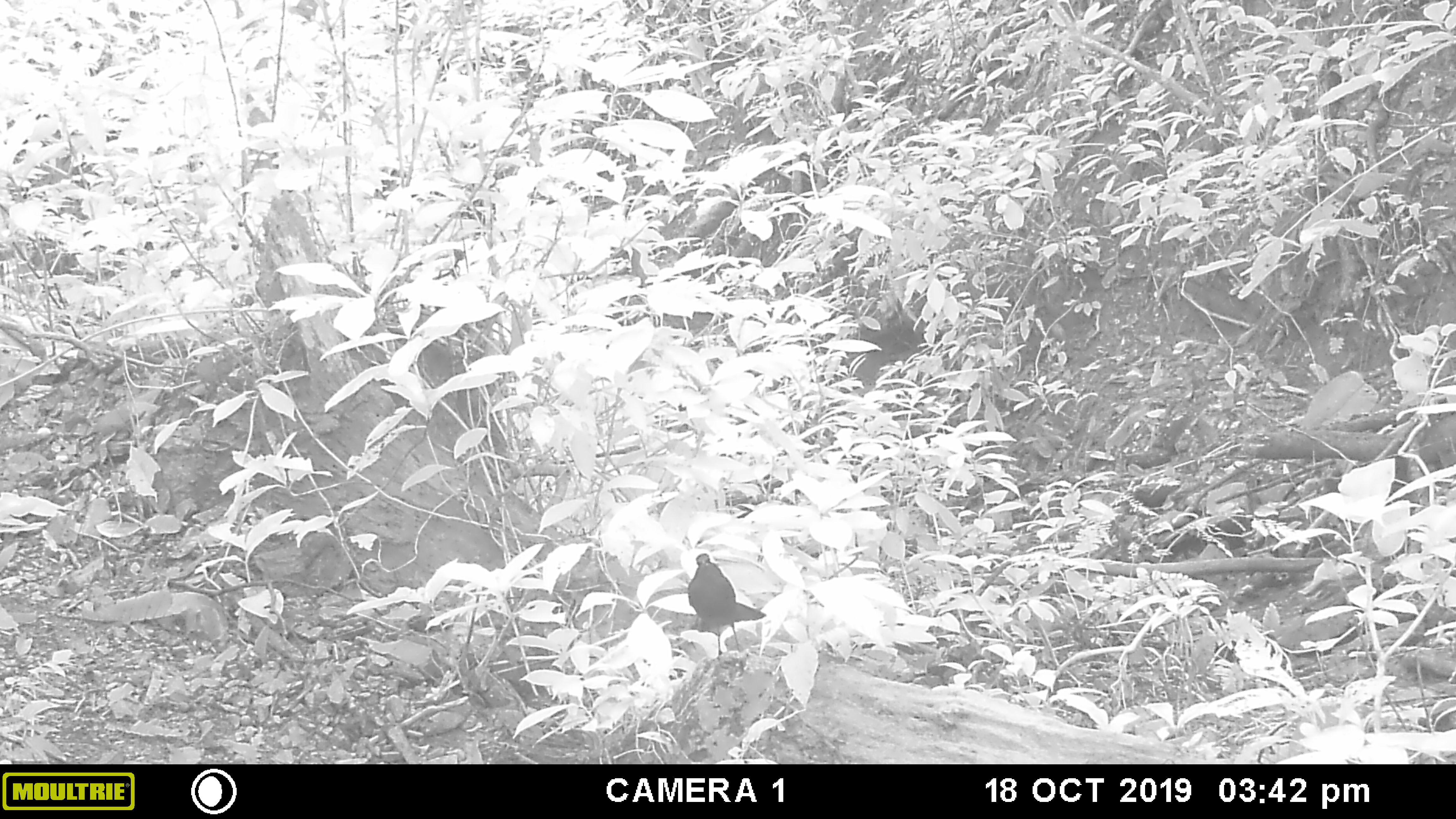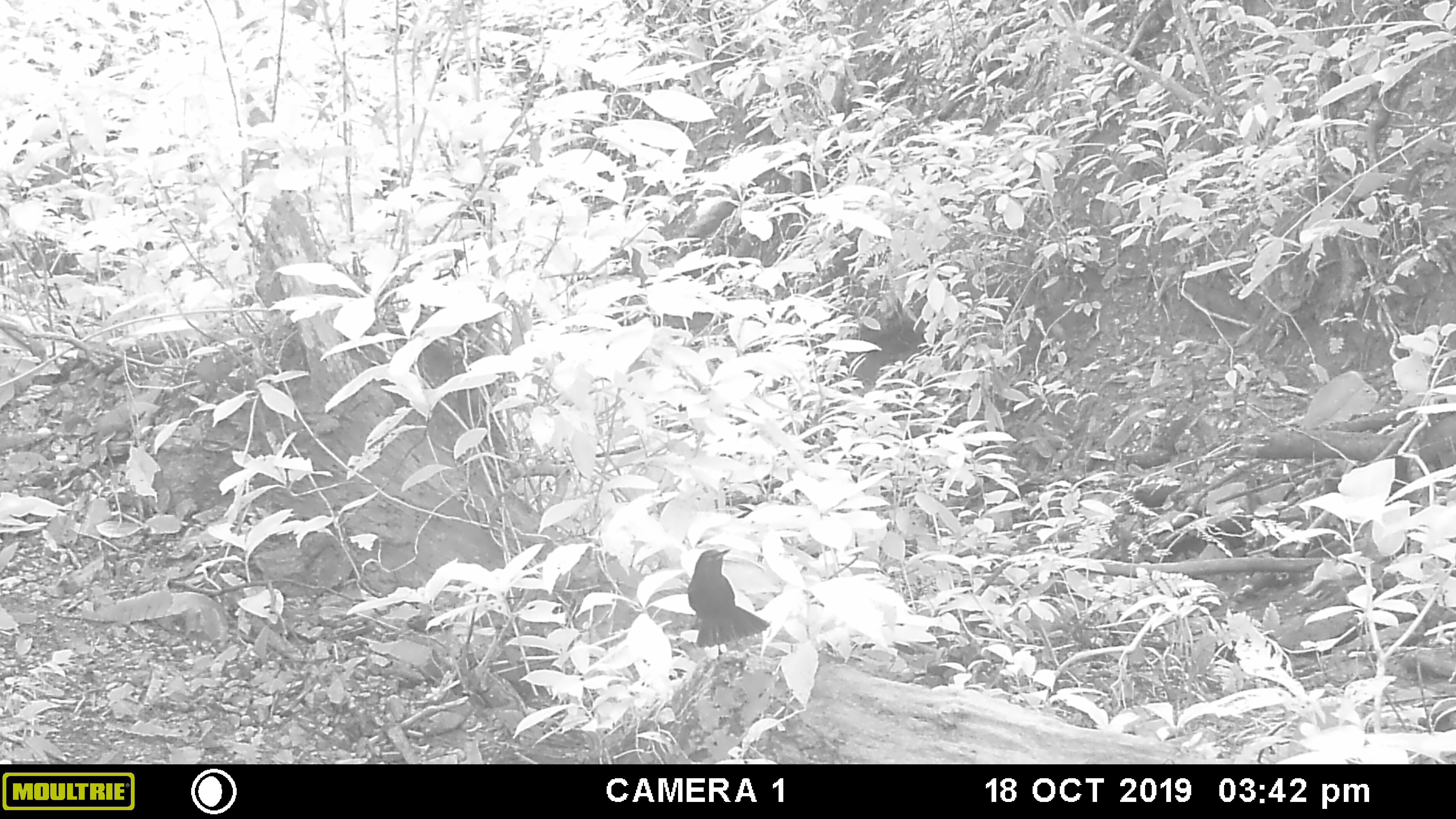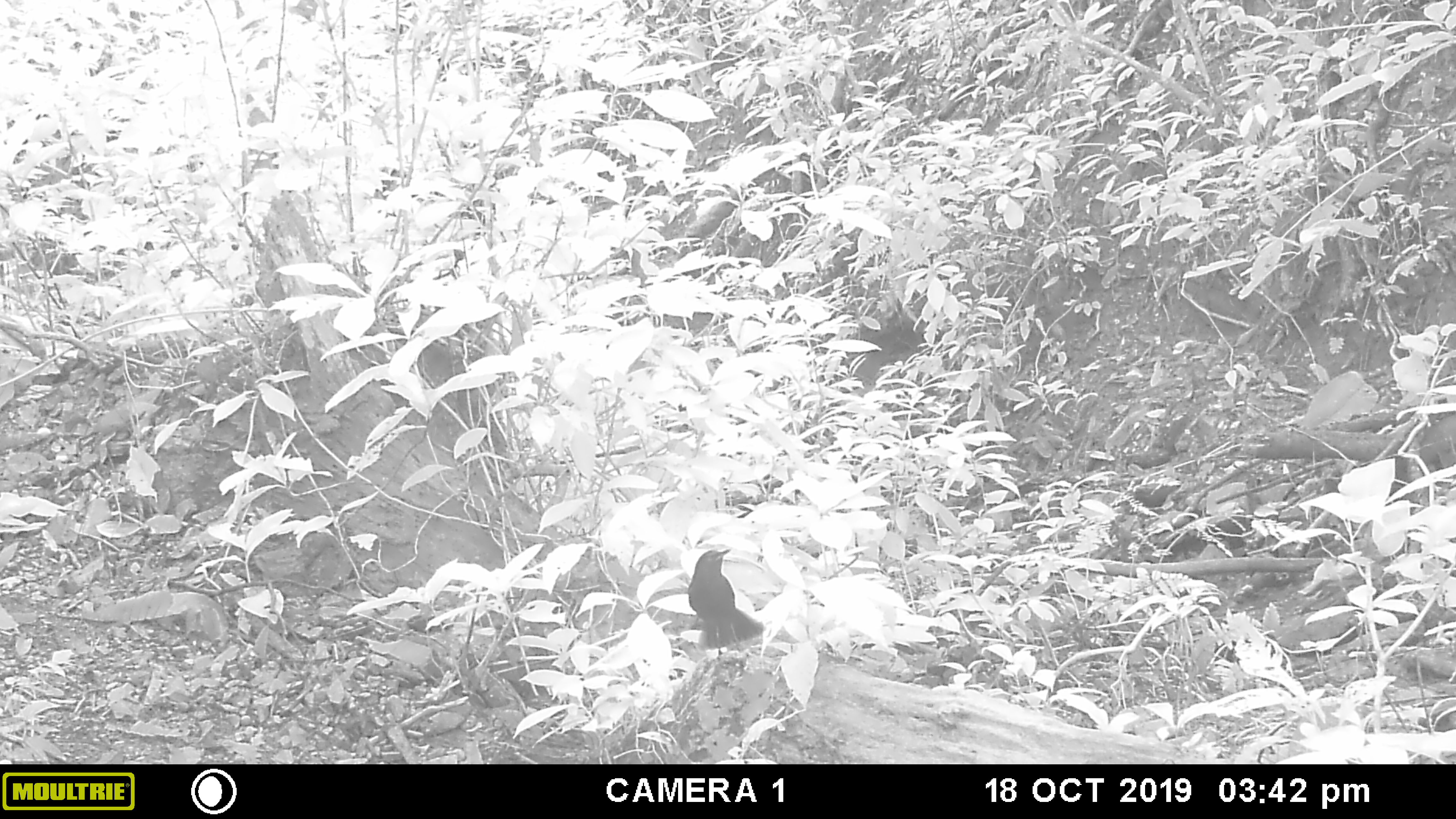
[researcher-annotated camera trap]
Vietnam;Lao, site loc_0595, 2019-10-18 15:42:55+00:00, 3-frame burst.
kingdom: Animalia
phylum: Chordata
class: Aves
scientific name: Aves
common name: bird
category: unidentified bird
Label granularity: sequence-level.